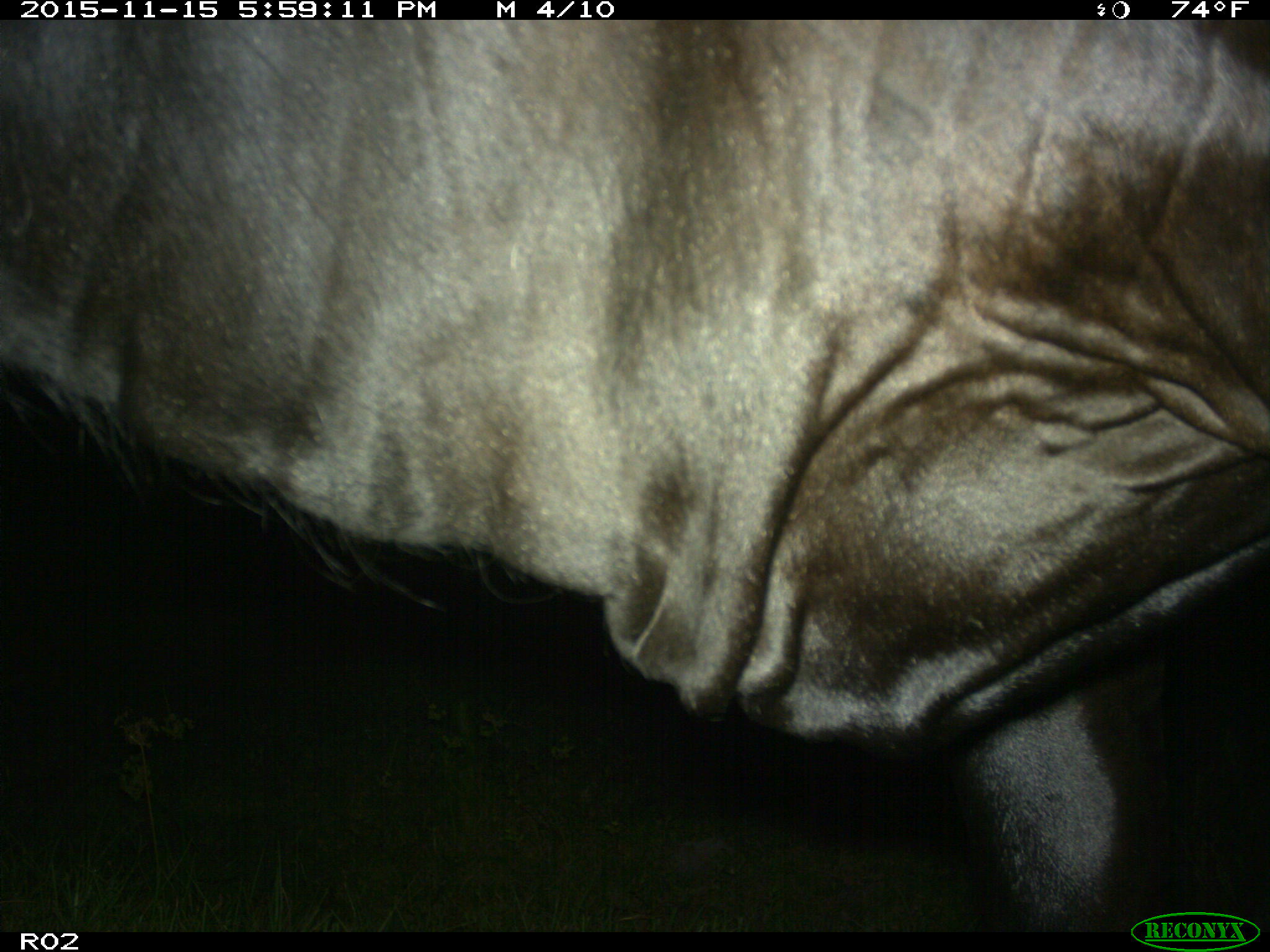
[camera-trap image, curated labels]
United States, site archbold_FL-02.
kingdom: Animalia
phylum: Chordata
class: Mammalia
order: Artiodactyla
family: Bovidae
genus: Bos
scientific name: Bos taurus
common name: domestic cow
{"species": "Bos taurus (domestic cow)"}